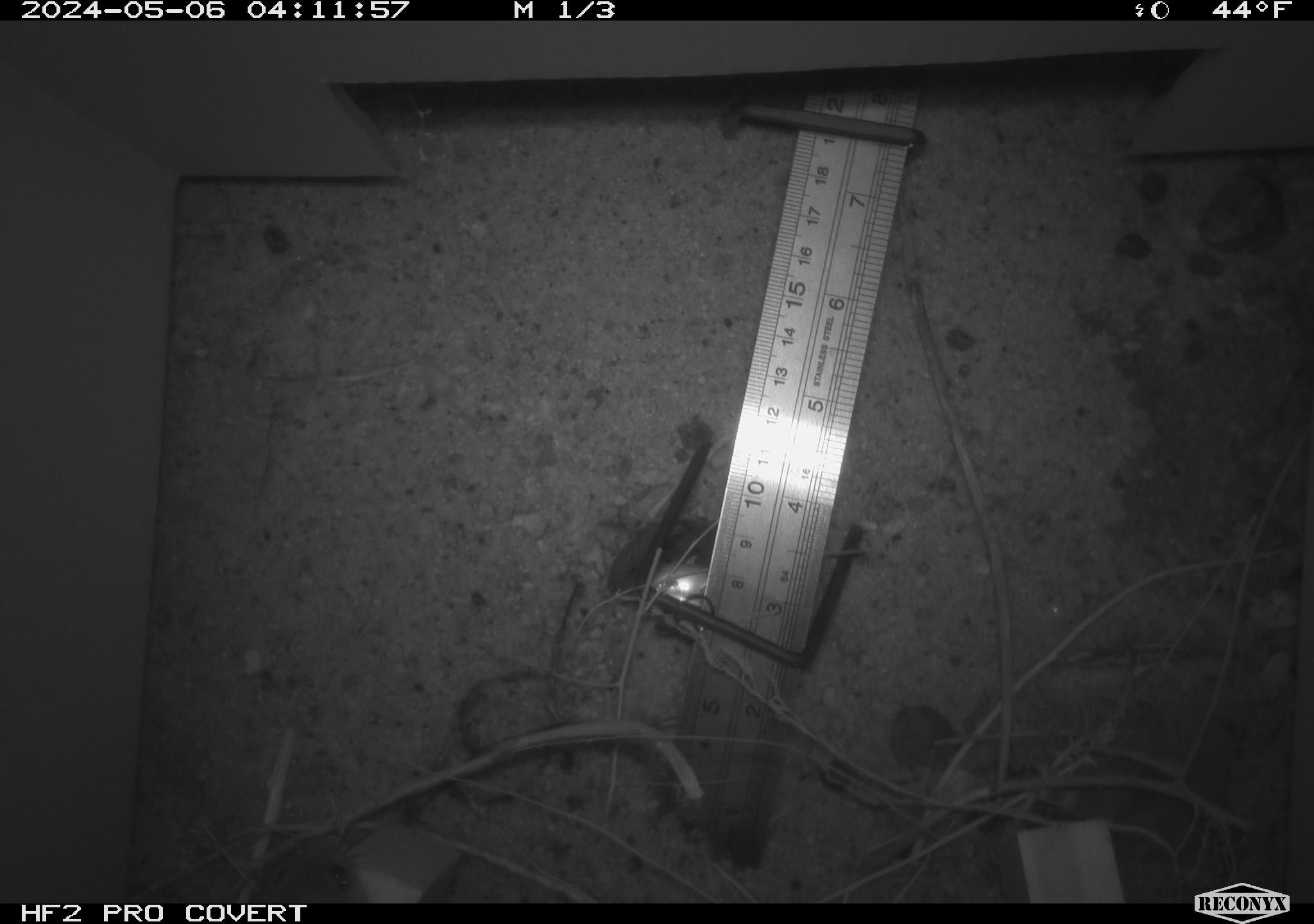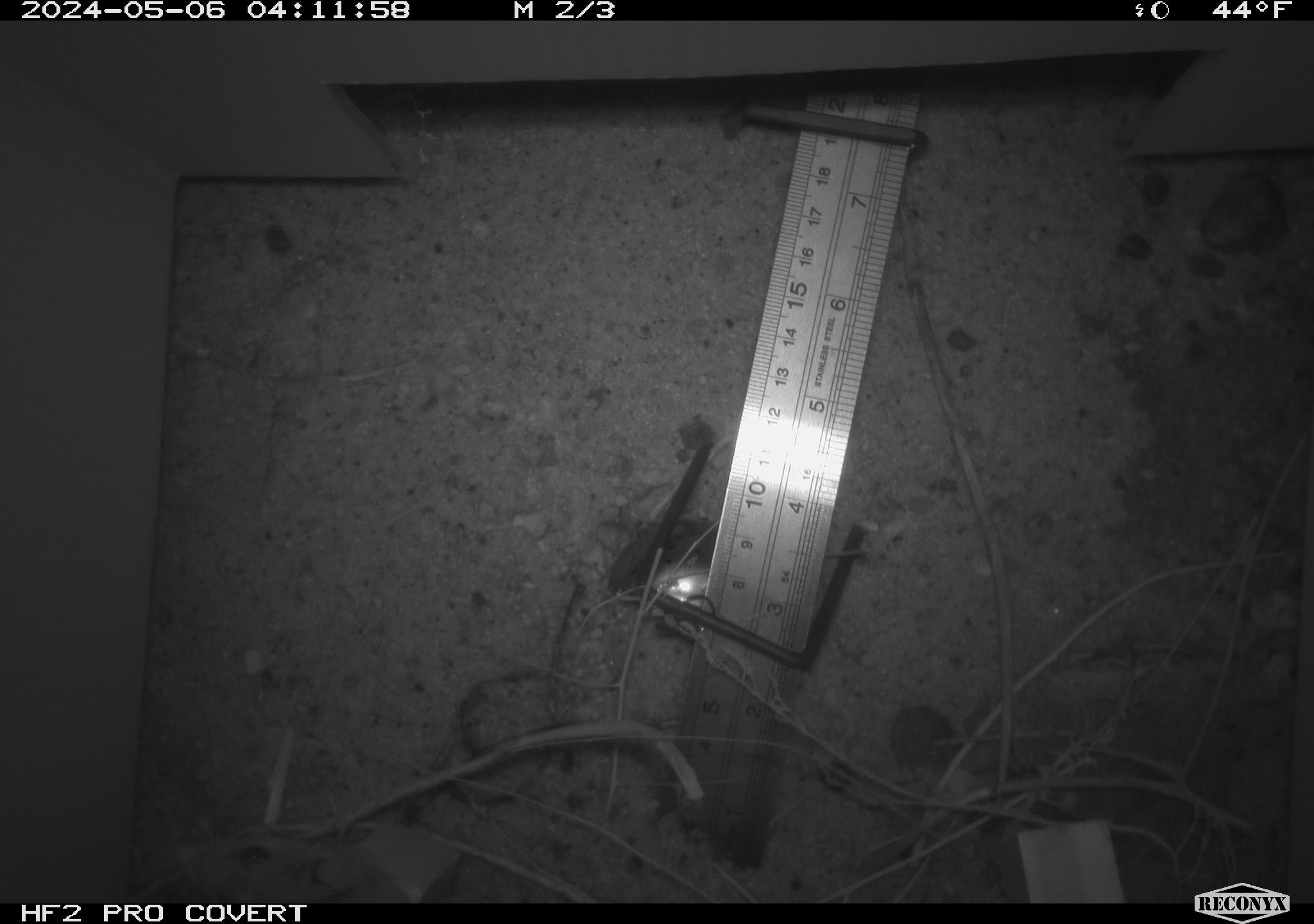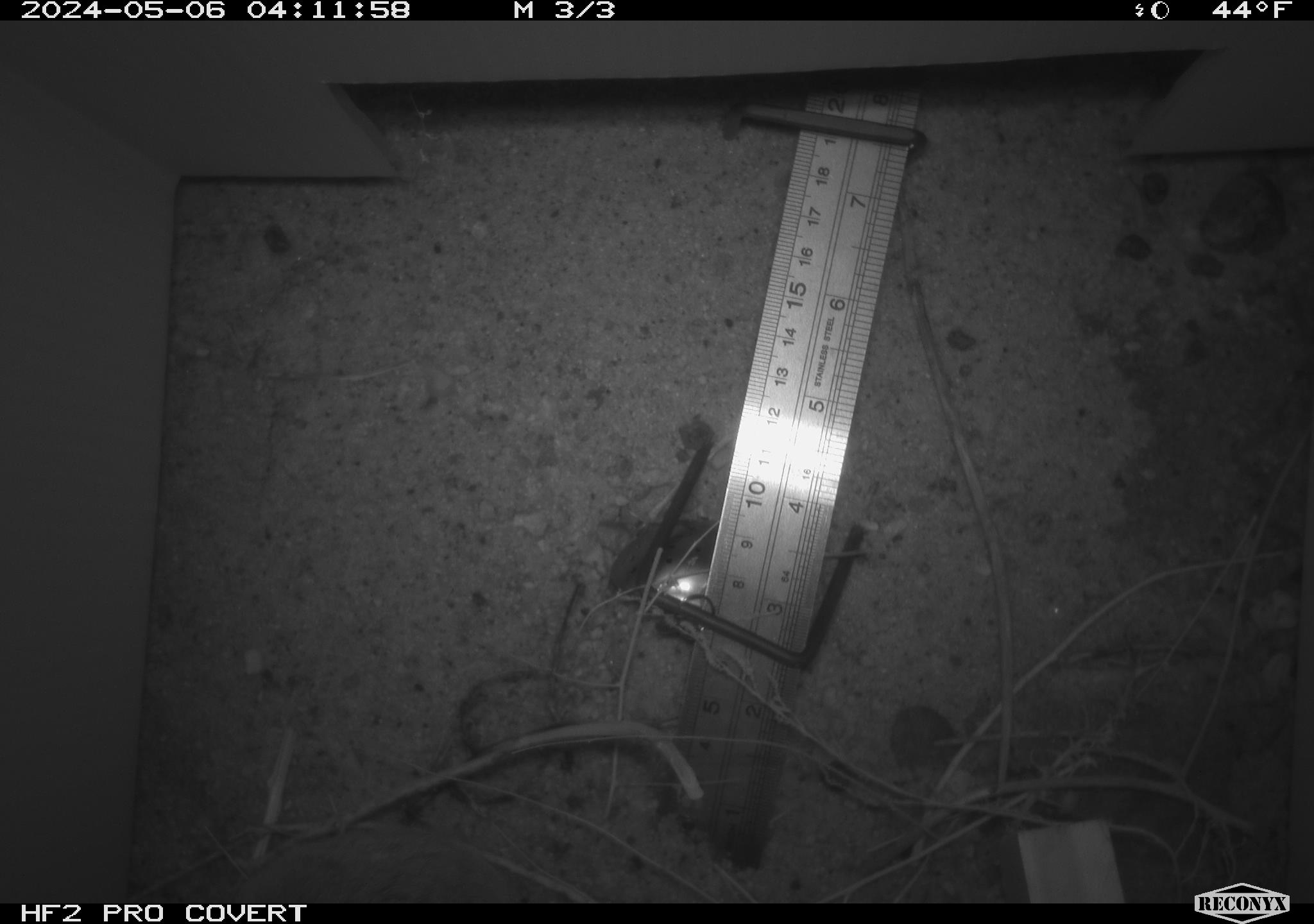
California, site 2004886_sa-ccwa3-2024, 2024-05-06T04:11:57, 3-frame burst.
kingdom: Animalia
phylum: Chordata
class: Mammalia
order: Rodentia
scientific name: Rodentia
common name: mouse species